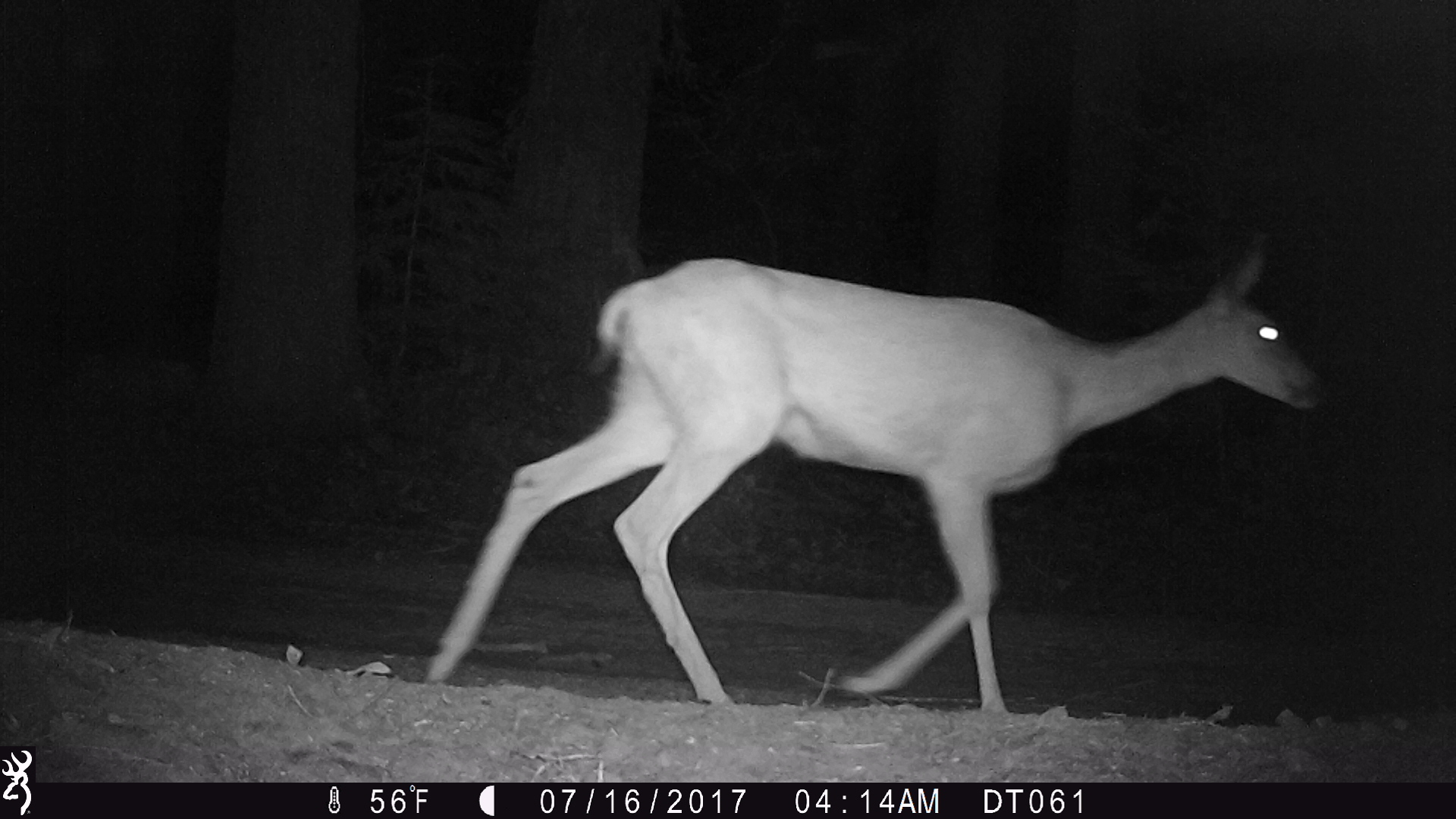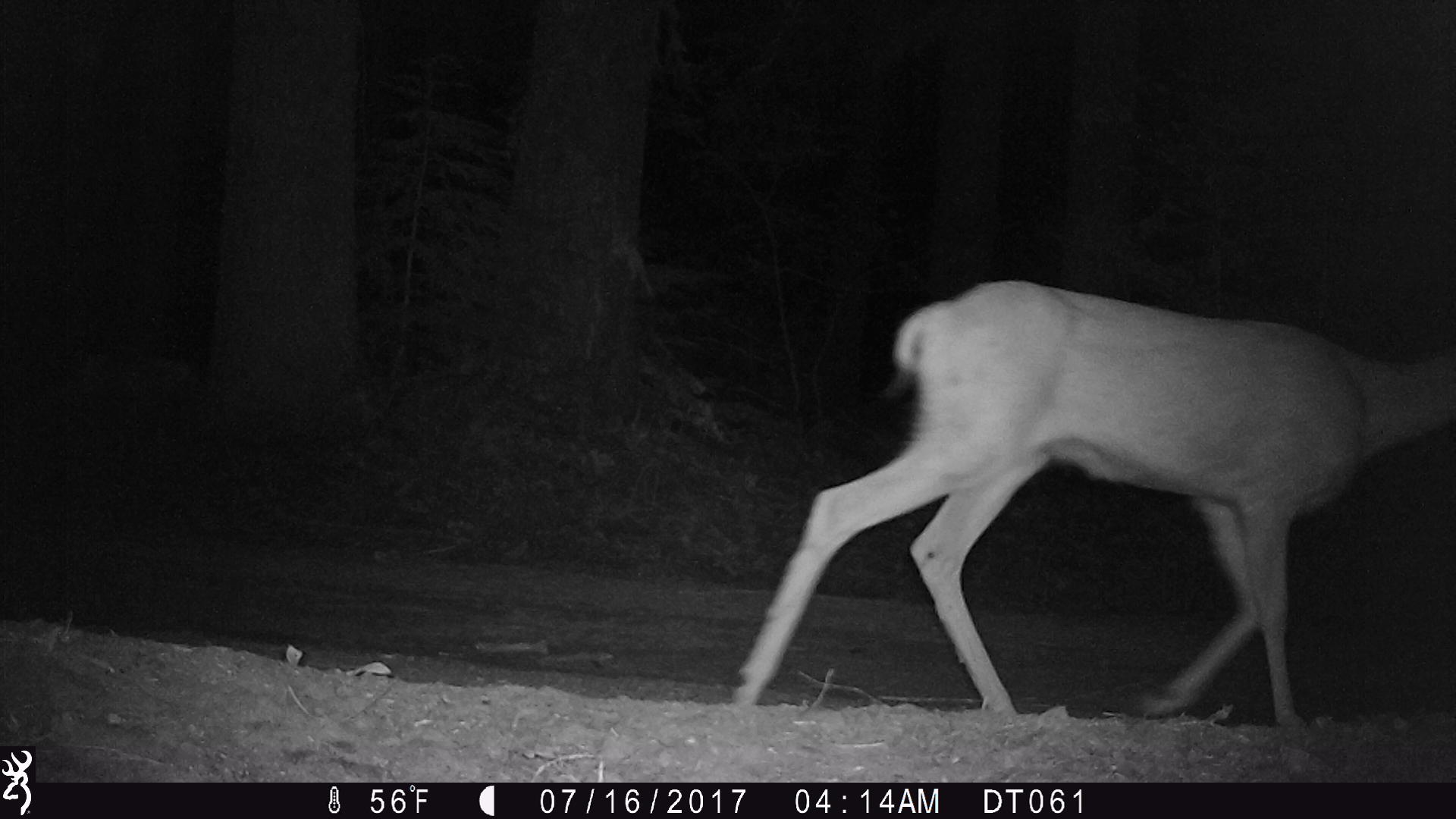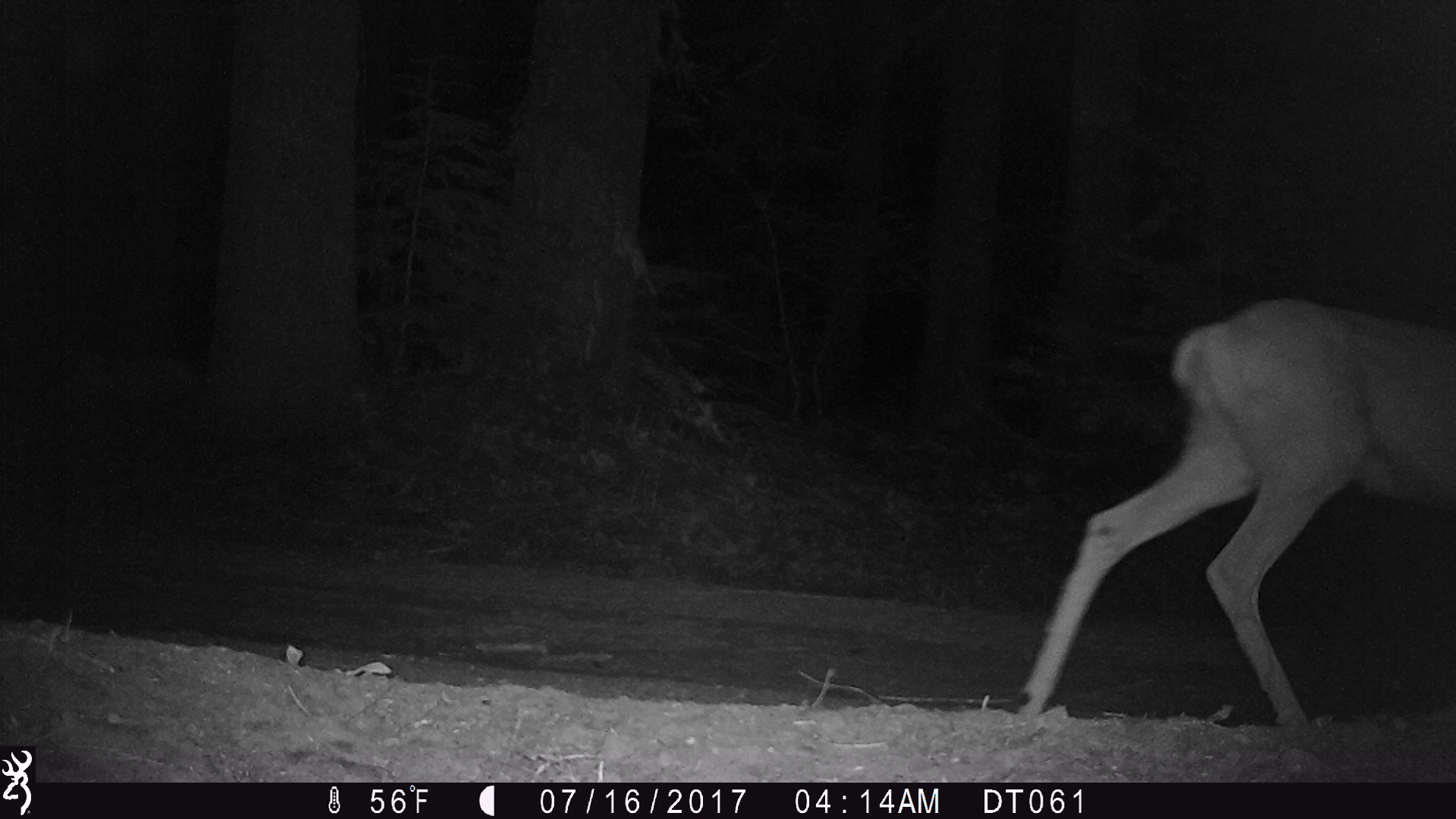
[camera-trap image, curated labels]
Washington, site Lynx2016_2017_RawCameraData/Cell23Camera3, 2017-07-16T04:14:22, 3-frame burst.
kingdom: Animalia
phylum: Chordata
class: Mammalia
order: Artiodactyla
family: Cervidae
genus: Odocoileus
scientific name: Odocoileus hemionus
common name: mule deer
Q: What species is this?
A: Odocoileus hemionus (mule deer).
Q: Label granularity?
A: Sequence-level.